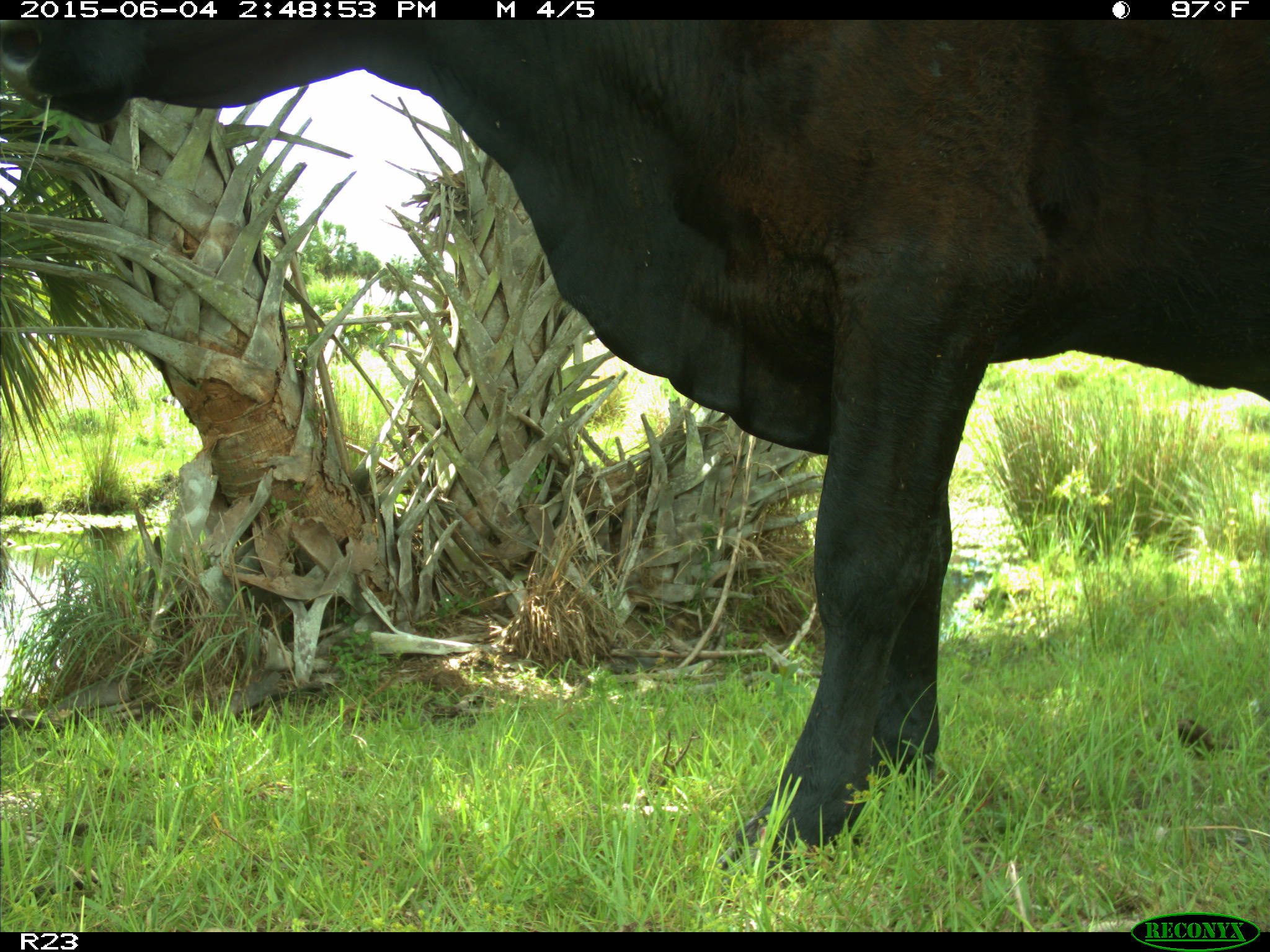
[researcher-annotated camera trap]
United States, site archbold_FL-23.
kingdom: Animalia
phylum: Chordata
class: Mammalia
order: Artiodactyla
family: Bovidae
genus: Bos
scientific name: Bos taurus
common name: domestic cow